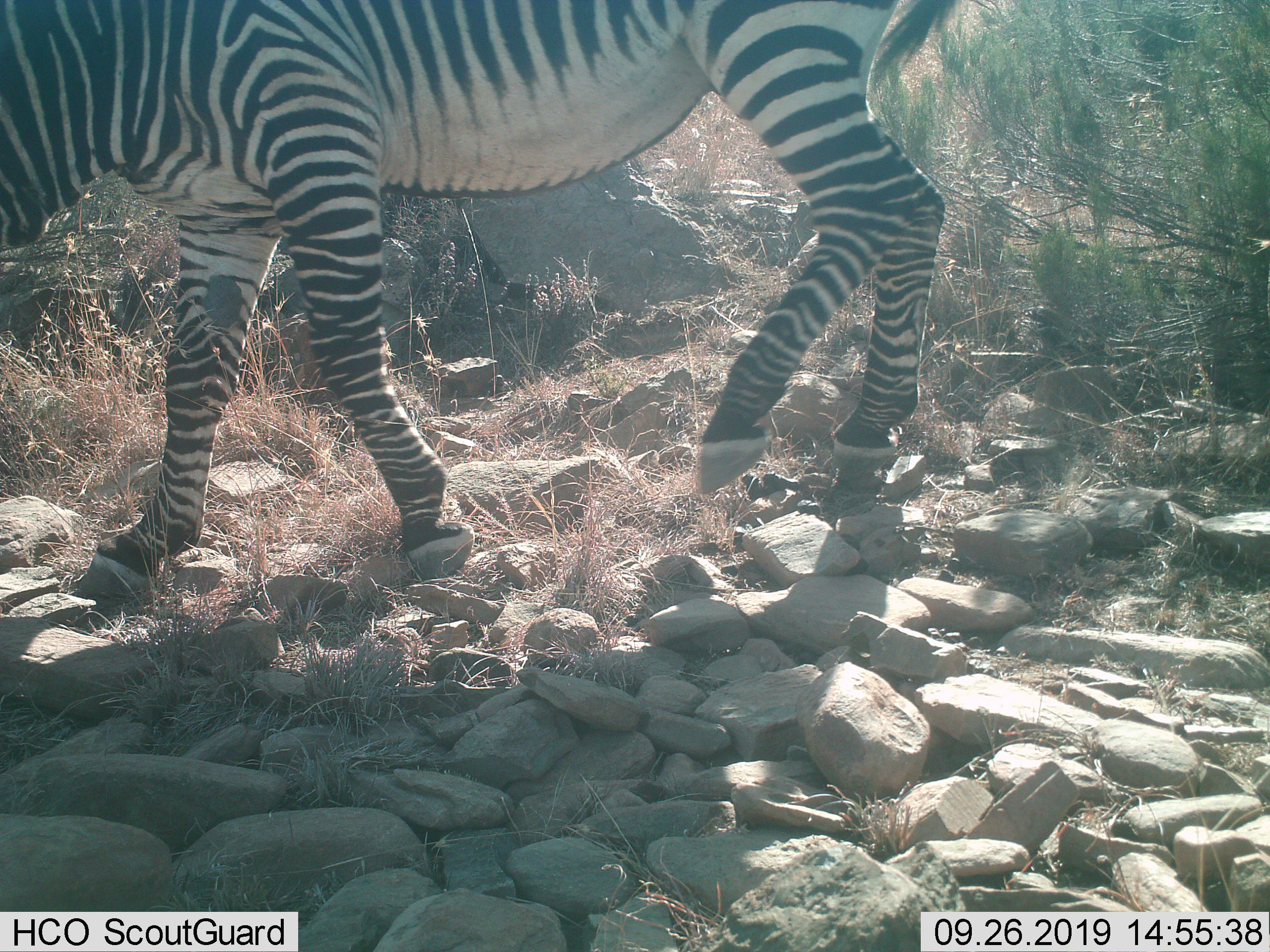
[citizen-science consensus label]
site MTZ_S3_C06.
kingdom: Animalia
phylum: Chordata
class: Mammalia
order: Perissodactyla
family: Equidae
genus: Equus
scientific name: Equus zebra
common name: mountain zebra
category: zebramountain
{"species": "zebramountain (mountain zebra) (Equus zebra)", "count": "1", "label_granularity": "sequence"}